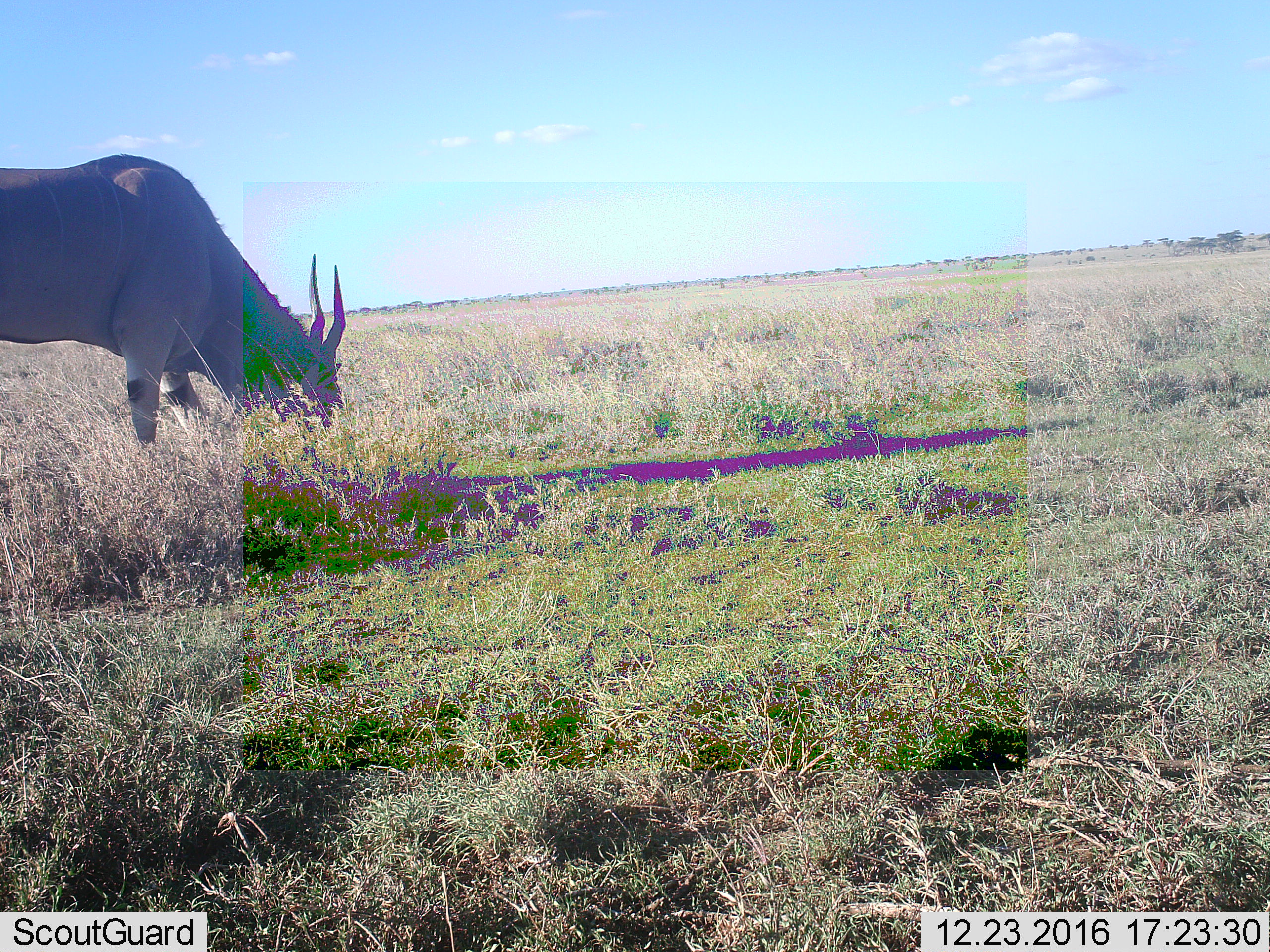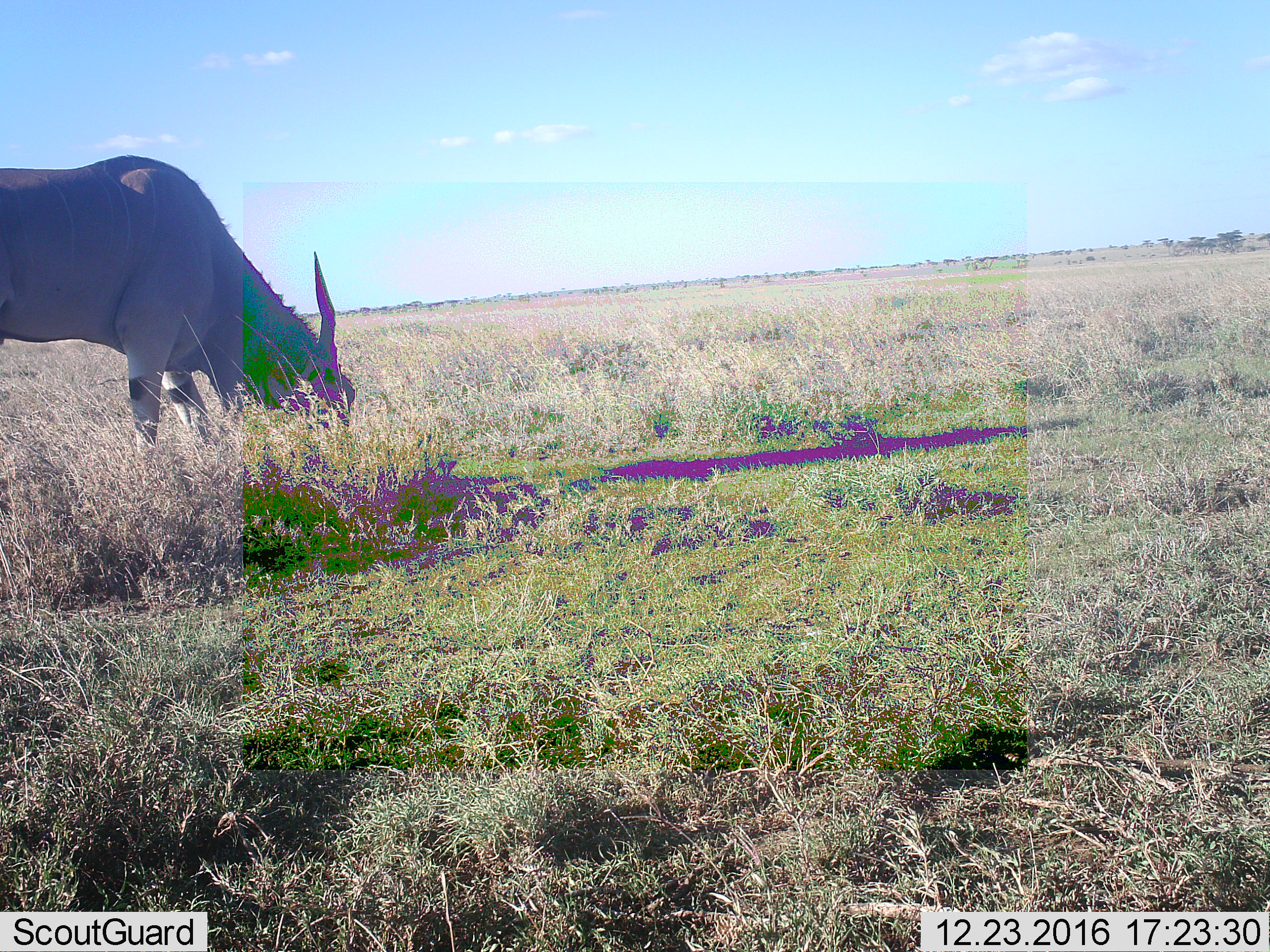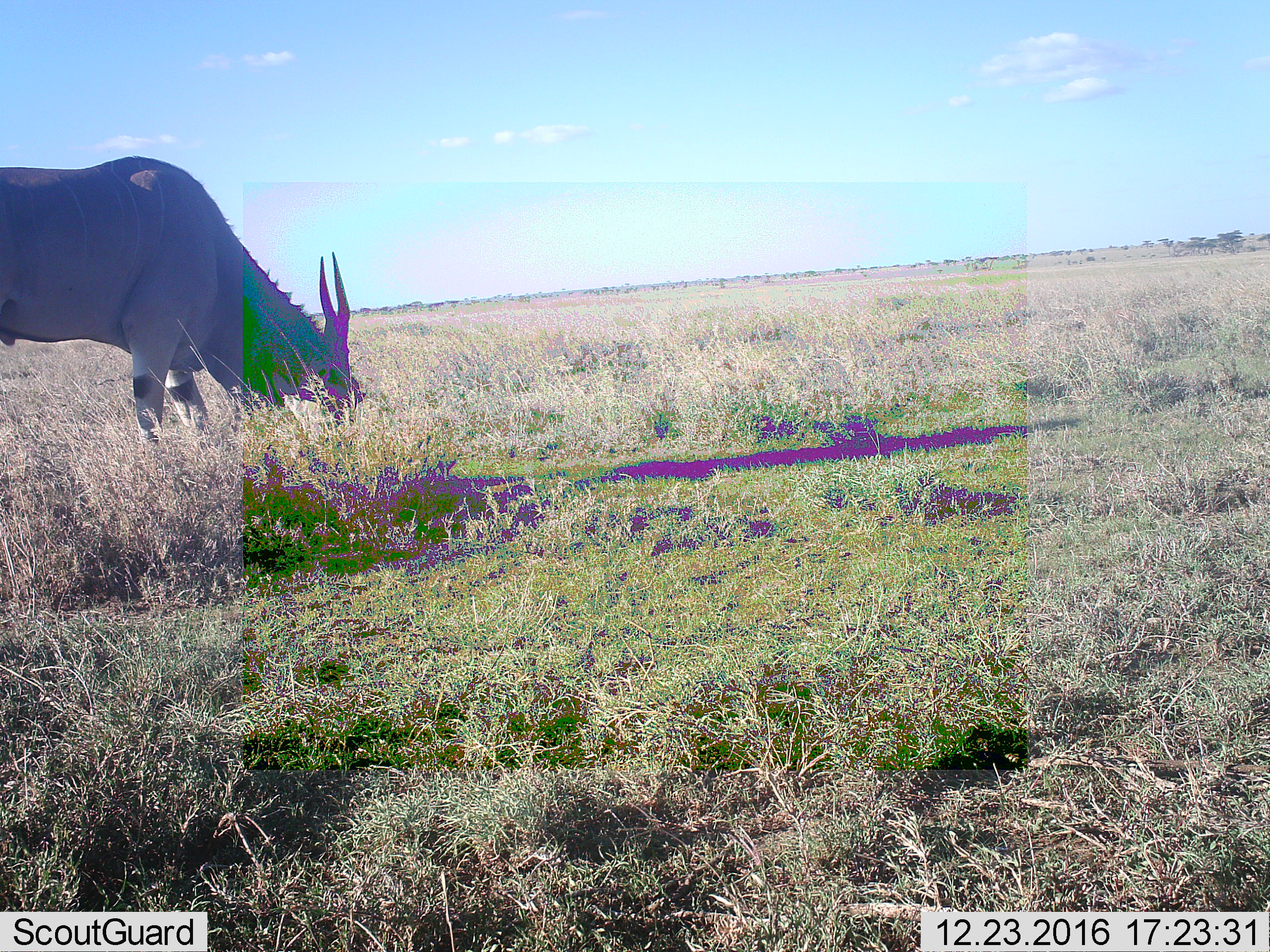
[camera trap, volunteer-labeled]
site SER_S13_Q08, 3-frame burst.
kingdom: Animalia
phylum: Chordata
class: Mammalia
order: Artiodactyla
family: Bovidae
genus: Tragelaphus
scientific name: Tragelaphus oryx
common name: eland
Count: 1.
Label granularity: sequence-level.